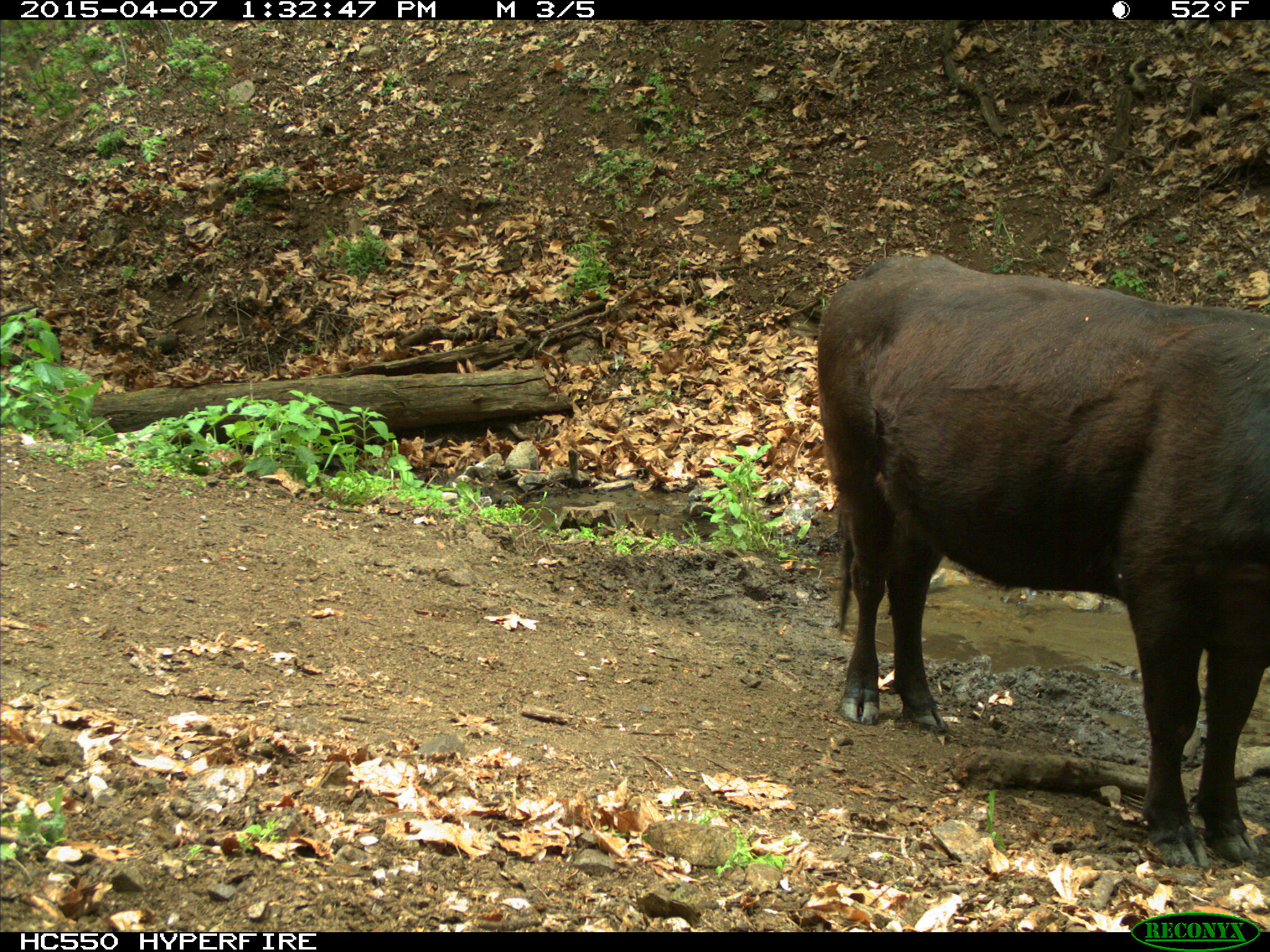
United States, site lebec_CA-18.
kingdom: Animalia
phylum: Chordata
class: Mammalia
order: Artiodactyla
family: Bovidae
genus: Bos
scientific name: Bos taurus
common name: domestic cow